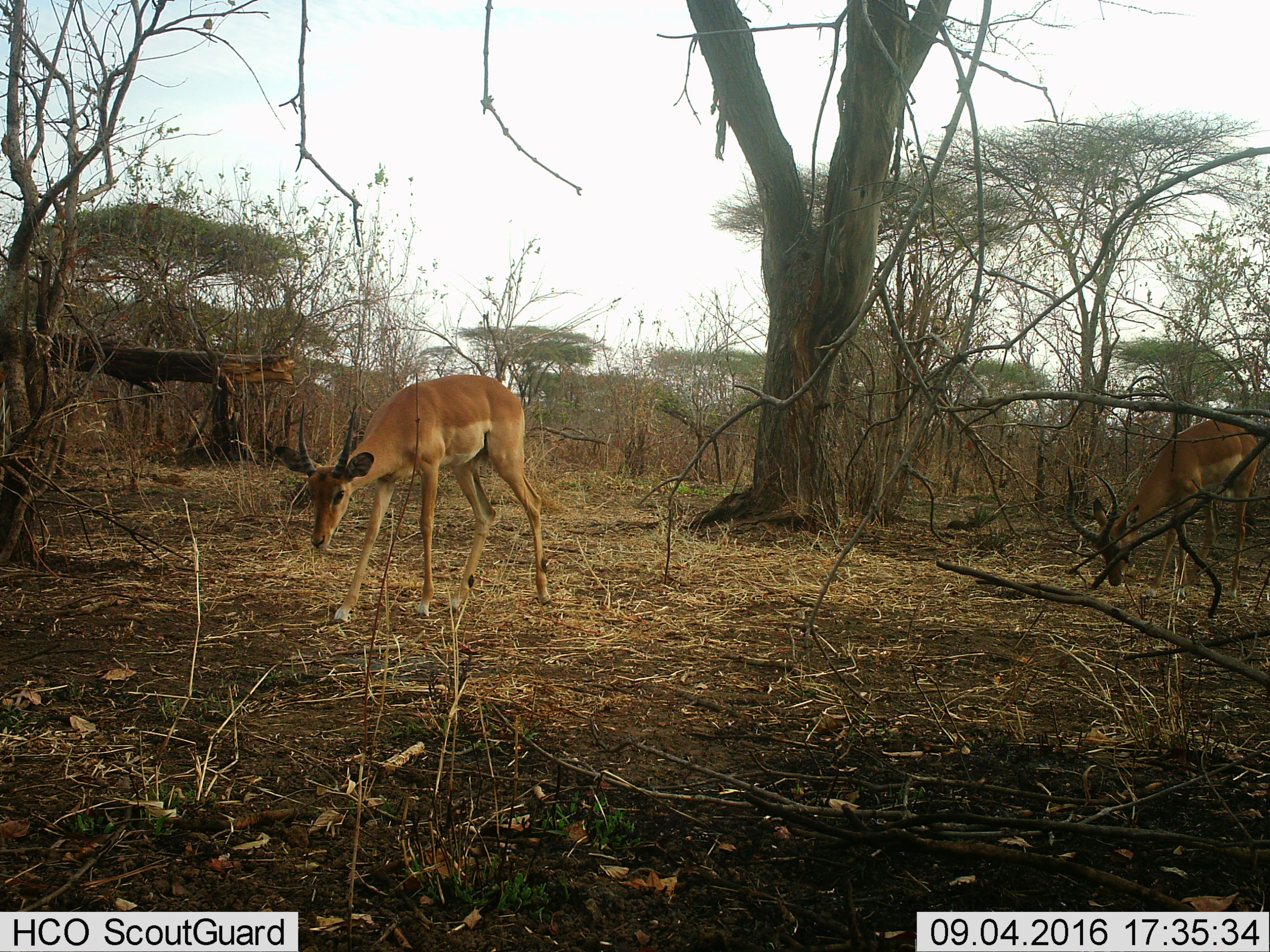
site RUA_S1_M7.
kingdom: Animalia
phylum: Chordata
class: Mammalia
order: Artiodactyla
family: Bovidae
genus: Aepyceros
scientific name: Aepyceros melampus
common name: impala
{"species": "impala (Aepyceros melampus)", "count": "2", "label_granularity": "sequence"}